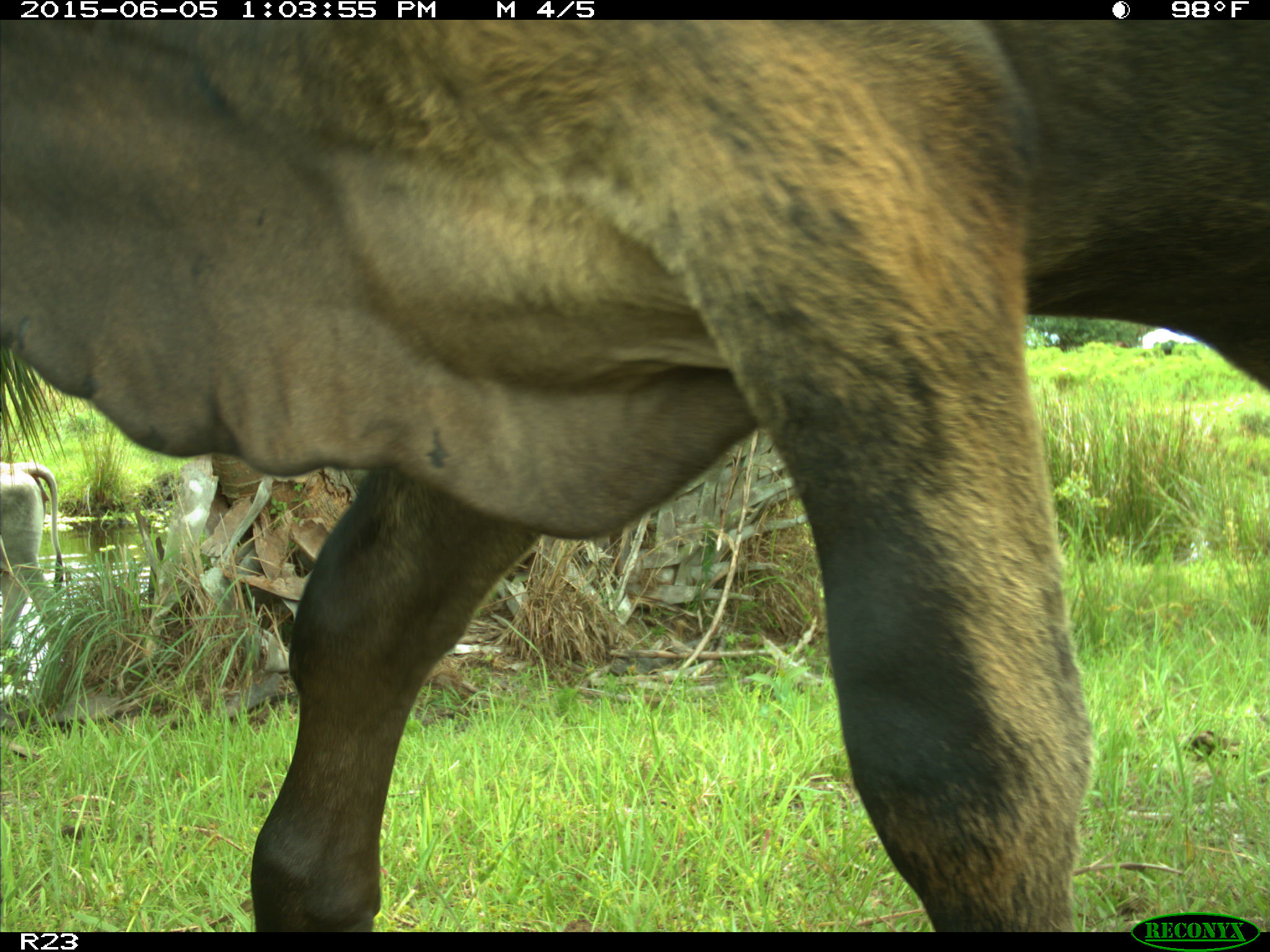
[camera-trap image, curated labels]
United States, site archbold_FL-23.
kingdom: Animalia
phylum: Chordata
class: Mammalia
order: Artiodactyla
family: Suidae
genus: Sus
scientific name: Sus scrofa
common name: wild boar